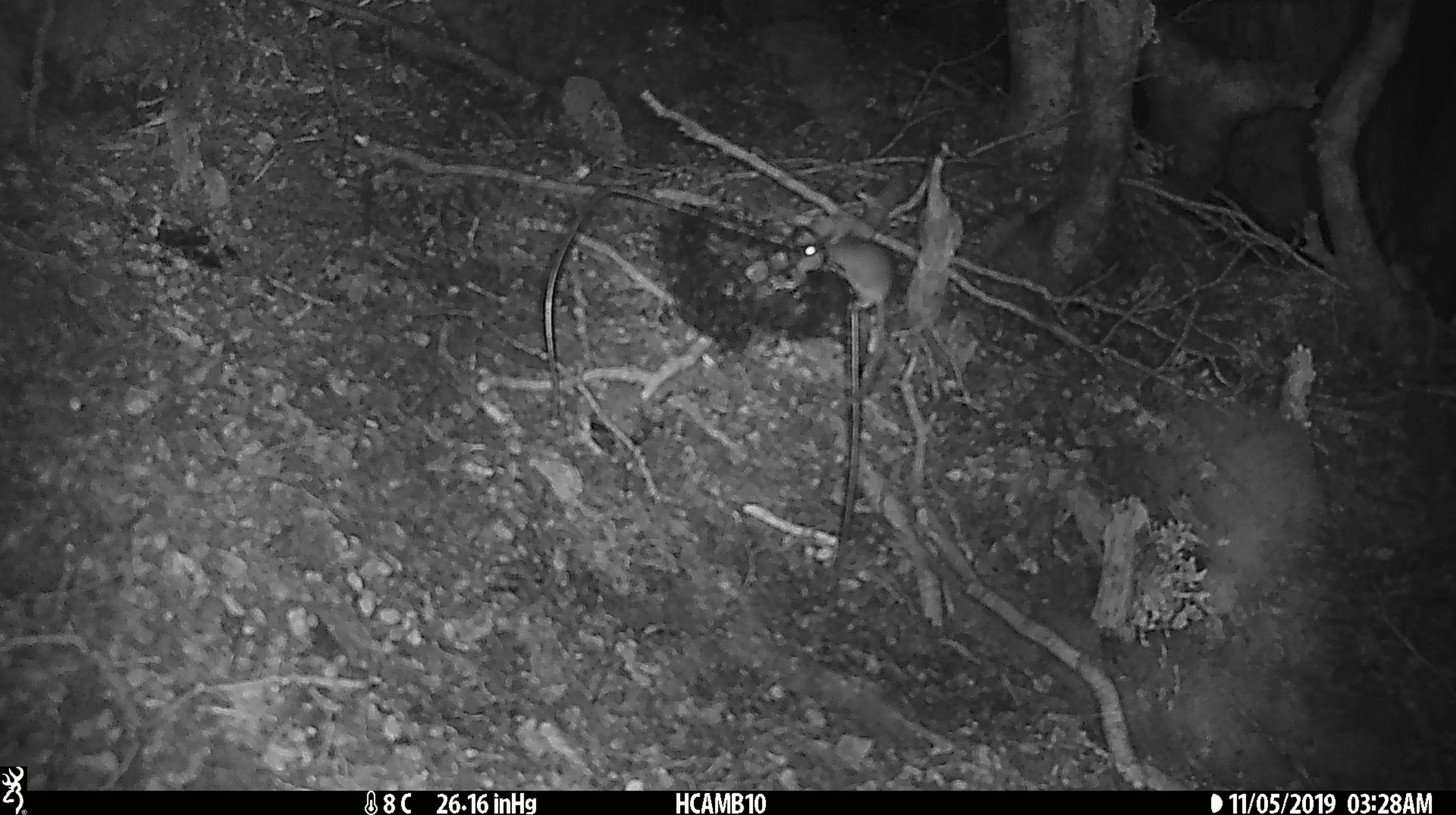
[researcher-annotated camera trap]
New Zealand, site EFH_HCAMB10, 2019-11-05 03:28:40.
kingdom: Animalia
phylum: Chordata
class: Mammalia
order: Rodentia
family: Muridae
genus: Mus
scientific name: Mus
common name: mouse